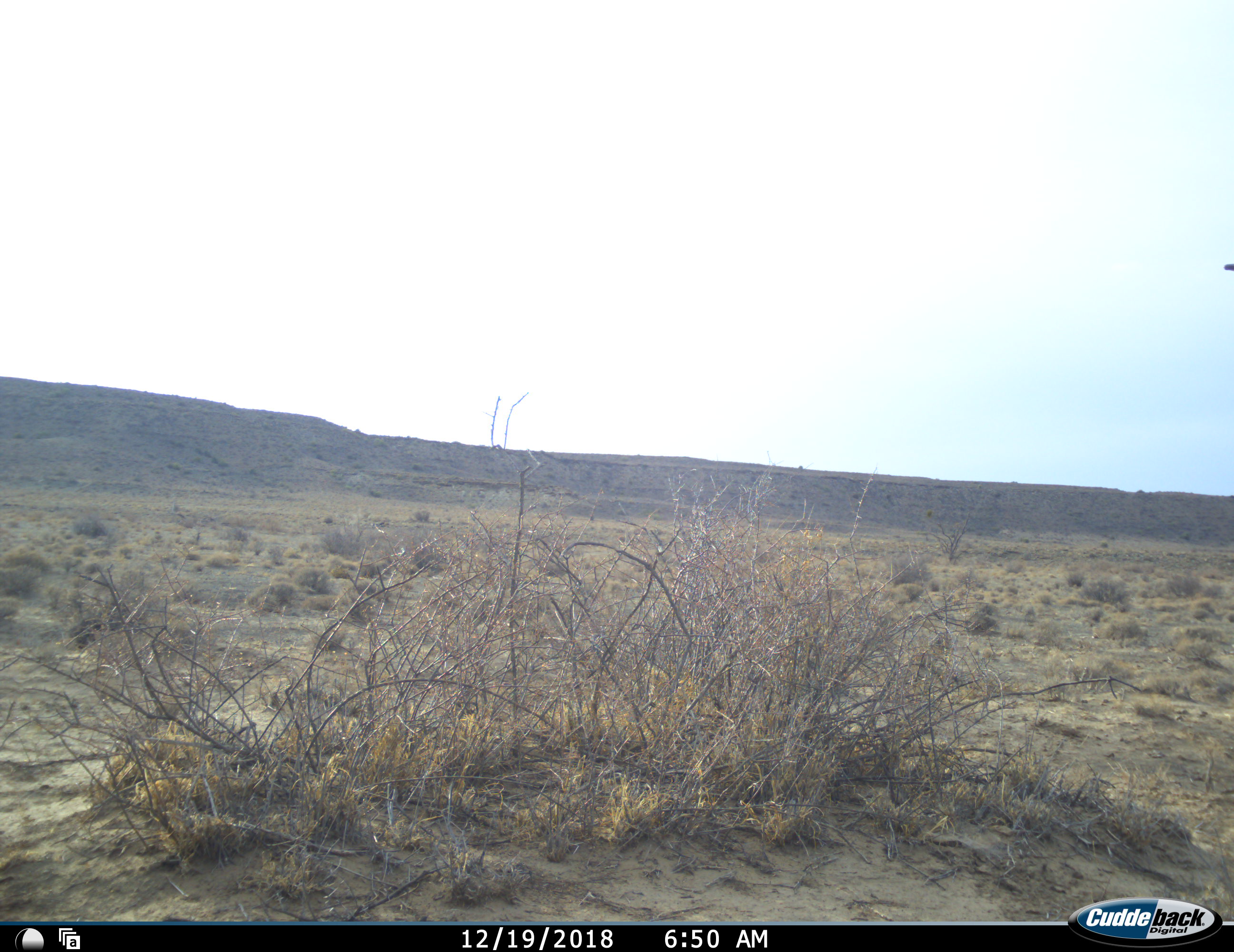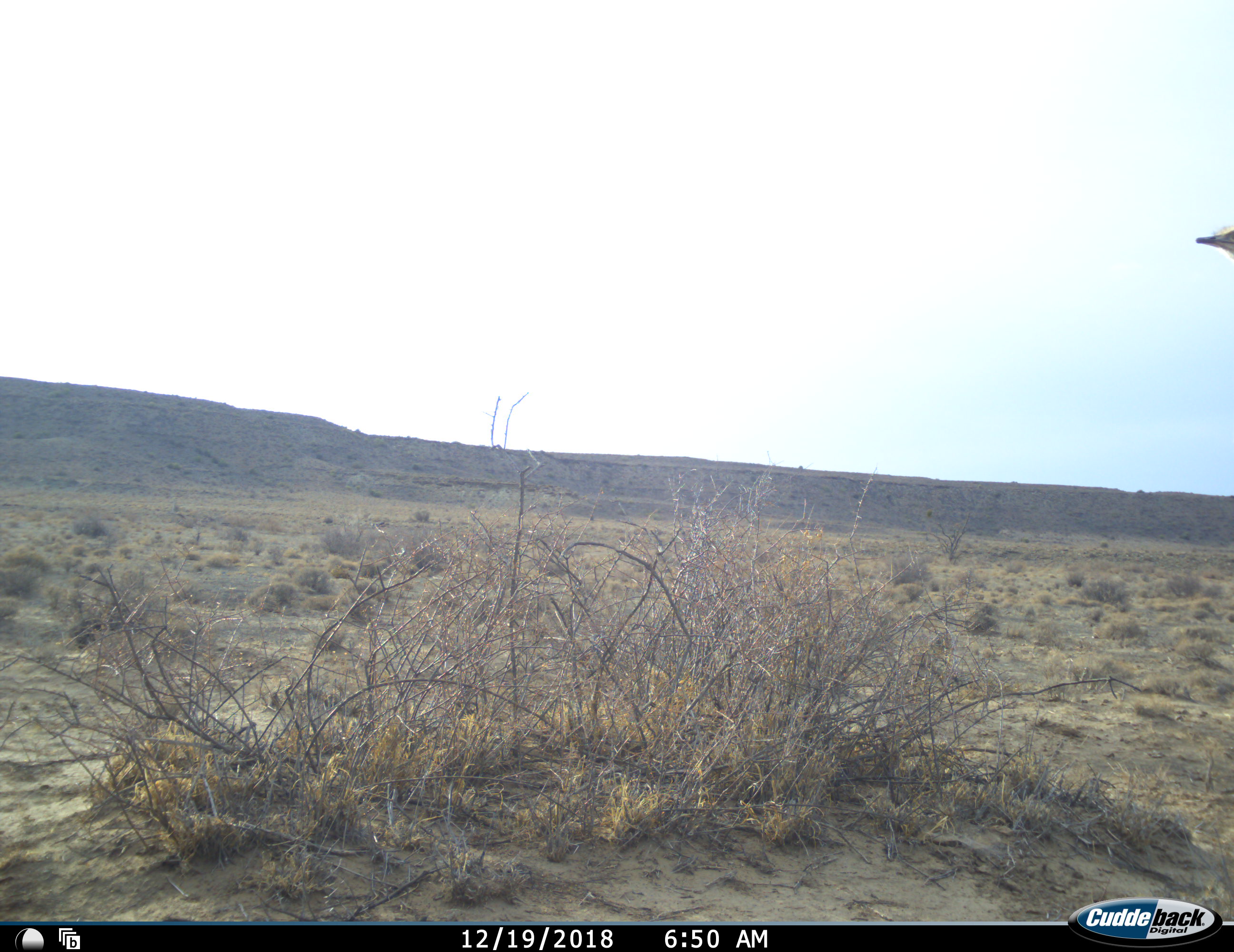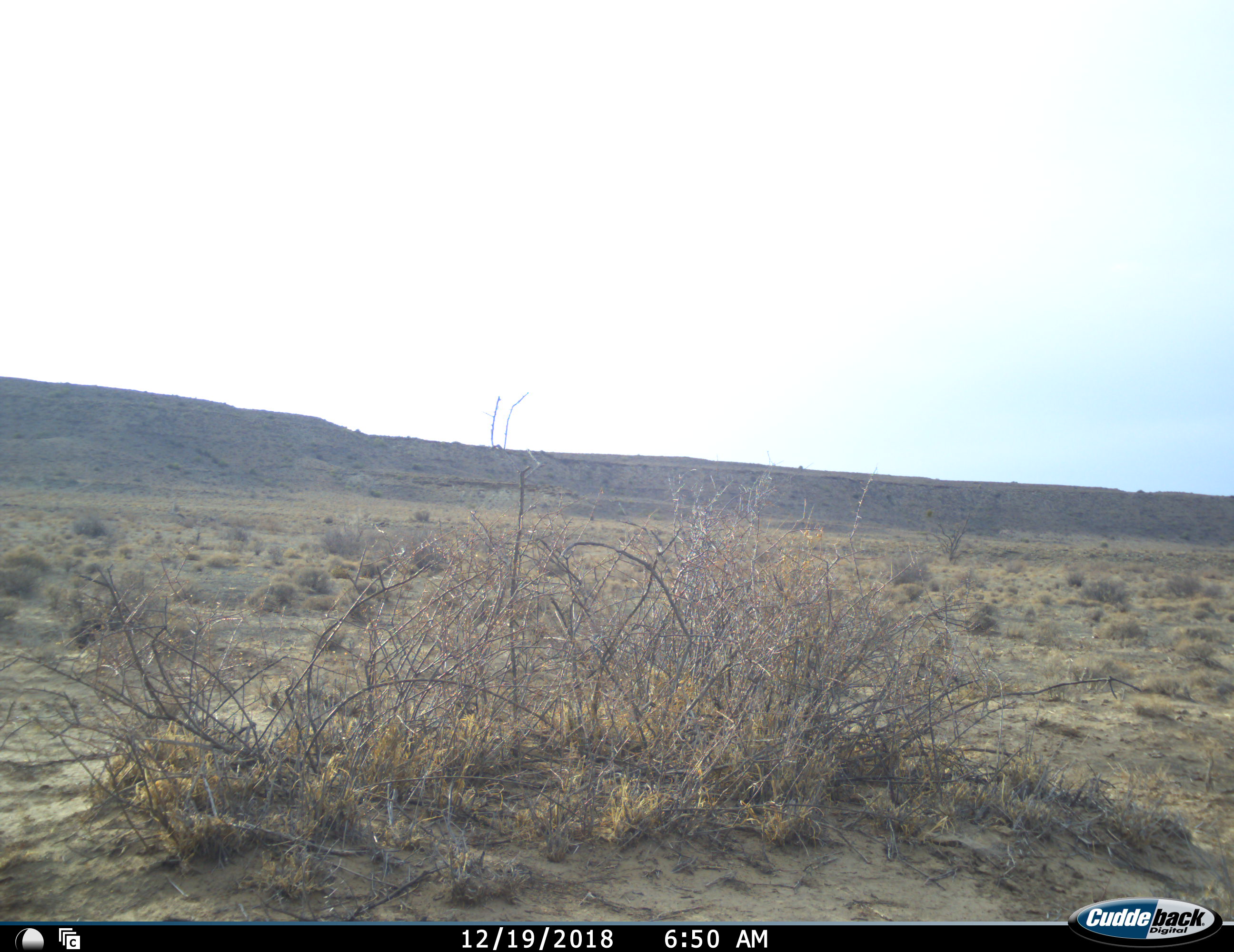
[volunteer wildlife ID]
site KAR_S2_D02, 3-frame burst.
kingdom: Animalia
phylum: Chordata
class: Aves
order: Struthioniformes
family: Struthionidae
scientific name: Struthionidae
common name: ostrich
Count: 1.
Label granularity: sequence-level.